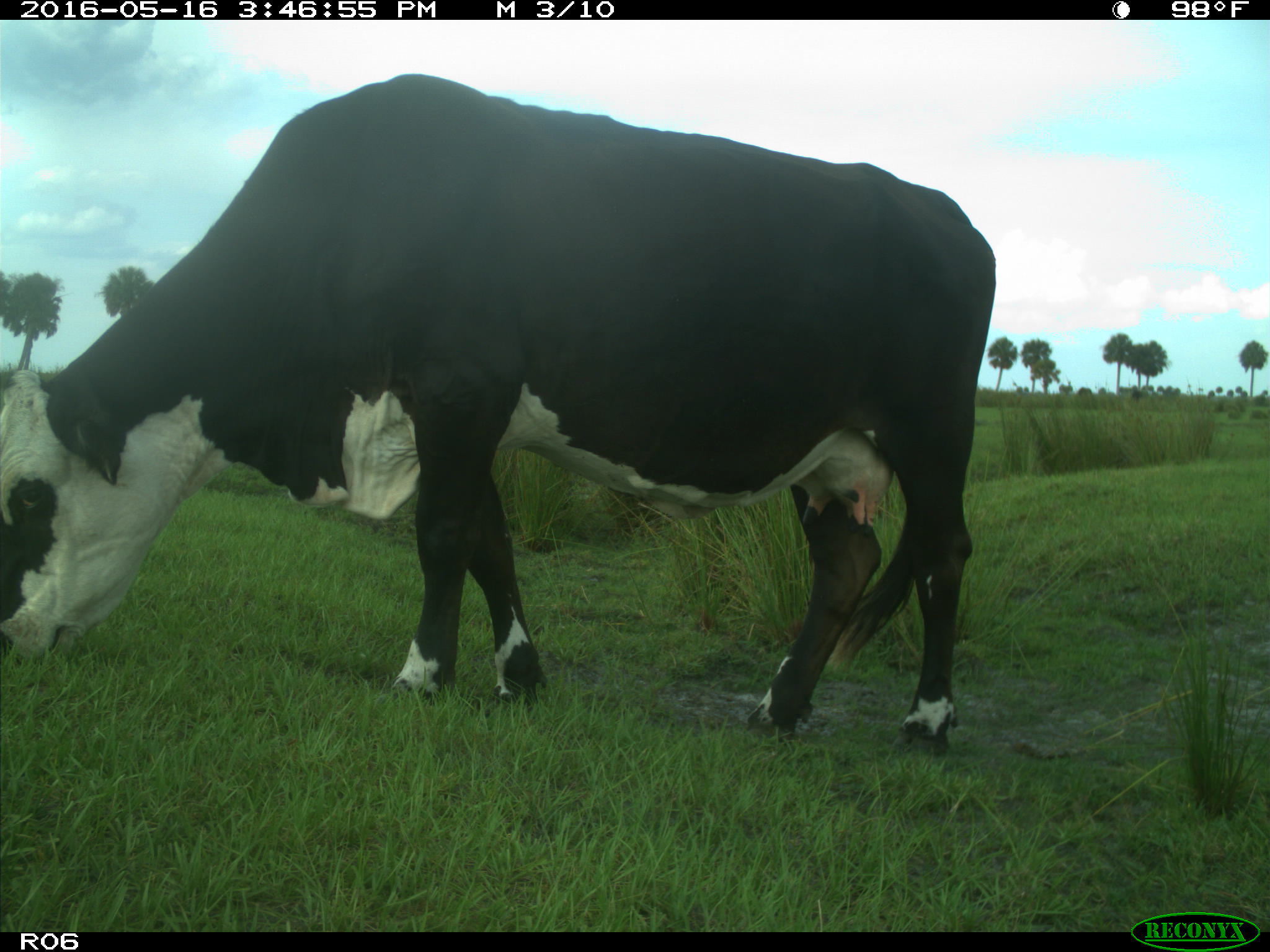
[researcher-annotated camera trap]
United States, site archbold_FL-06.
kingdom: Animalia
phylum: Chordata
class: Mammalia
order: Artiodactyla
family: Bovidae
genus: Bos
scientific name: Bos taurus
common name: domestic cow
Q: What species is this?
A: Bos taurus (domestic cow).